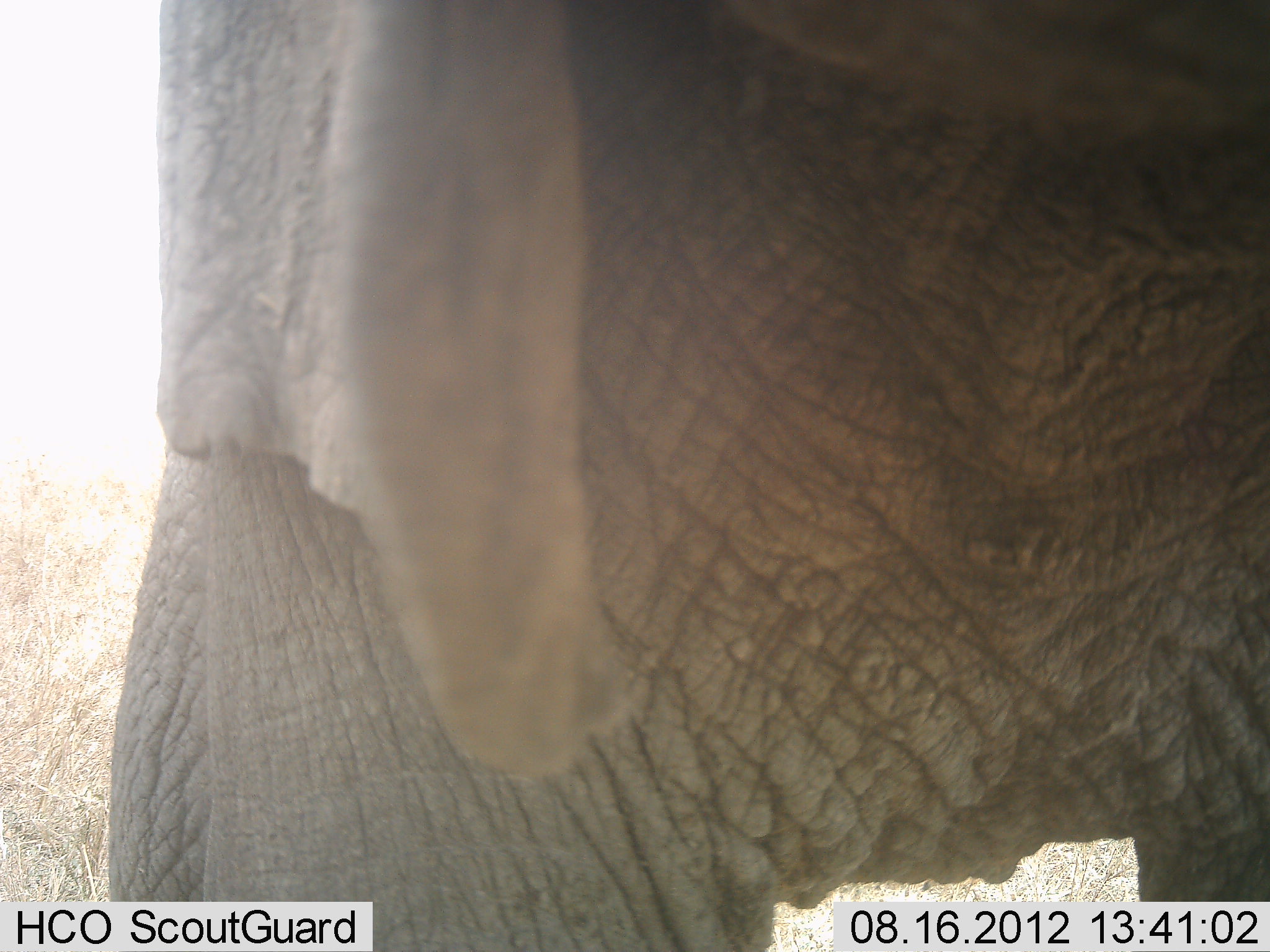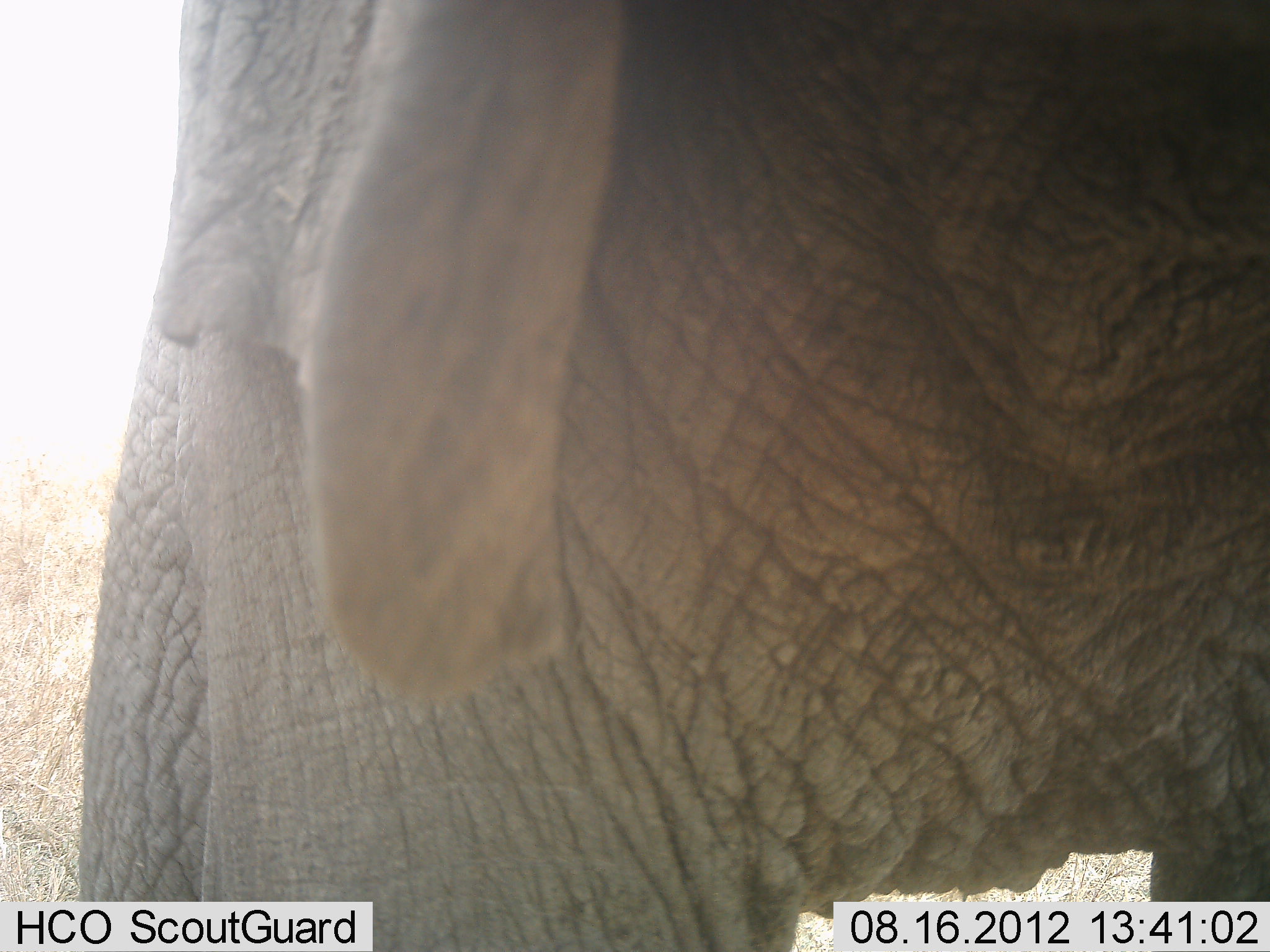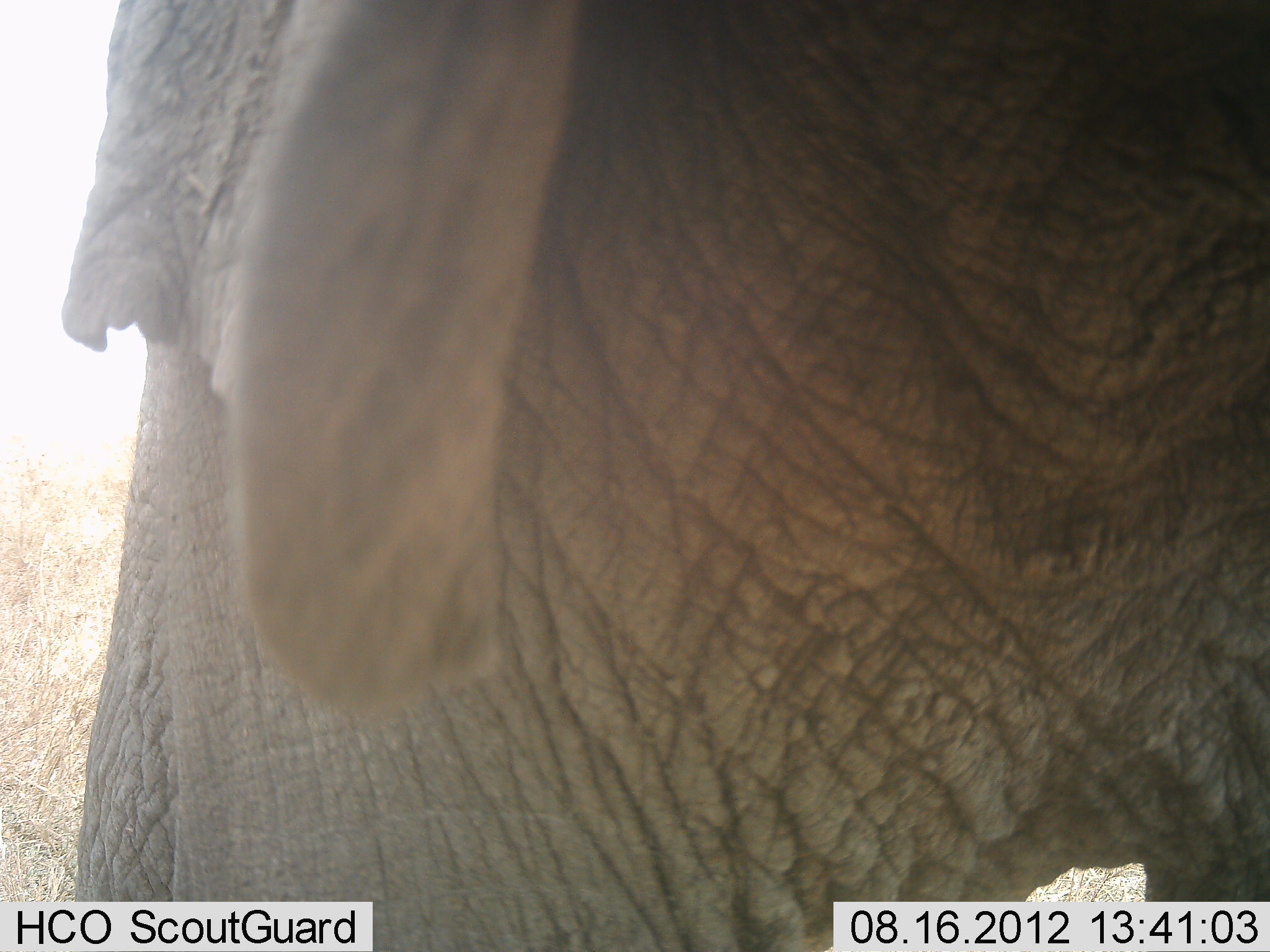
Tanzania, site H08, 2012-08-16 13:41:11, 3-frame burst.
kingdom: Animalia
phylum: Chordata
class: Mammalia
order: Proboscidea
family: Elephantidae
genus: Loxodonta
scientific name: Loxodonta africana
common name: african bush elephant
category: elephant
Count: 1.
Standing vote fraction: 90%.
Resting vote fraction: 0%.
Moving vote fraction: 10%.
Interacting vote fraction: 0%.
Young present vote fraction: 0%.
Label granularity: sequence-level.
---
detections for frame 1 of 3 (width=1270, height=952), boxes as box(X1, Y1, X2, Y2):
animal: box(105, 2, 1269, 950)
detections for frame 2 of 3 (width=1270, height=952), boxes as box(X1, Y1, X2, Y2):
animal: box(75, 2, 1269, 950)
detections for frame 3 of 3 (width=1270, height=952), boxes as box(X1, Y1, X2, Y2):
animal: box(62, 0, 1269, 950)